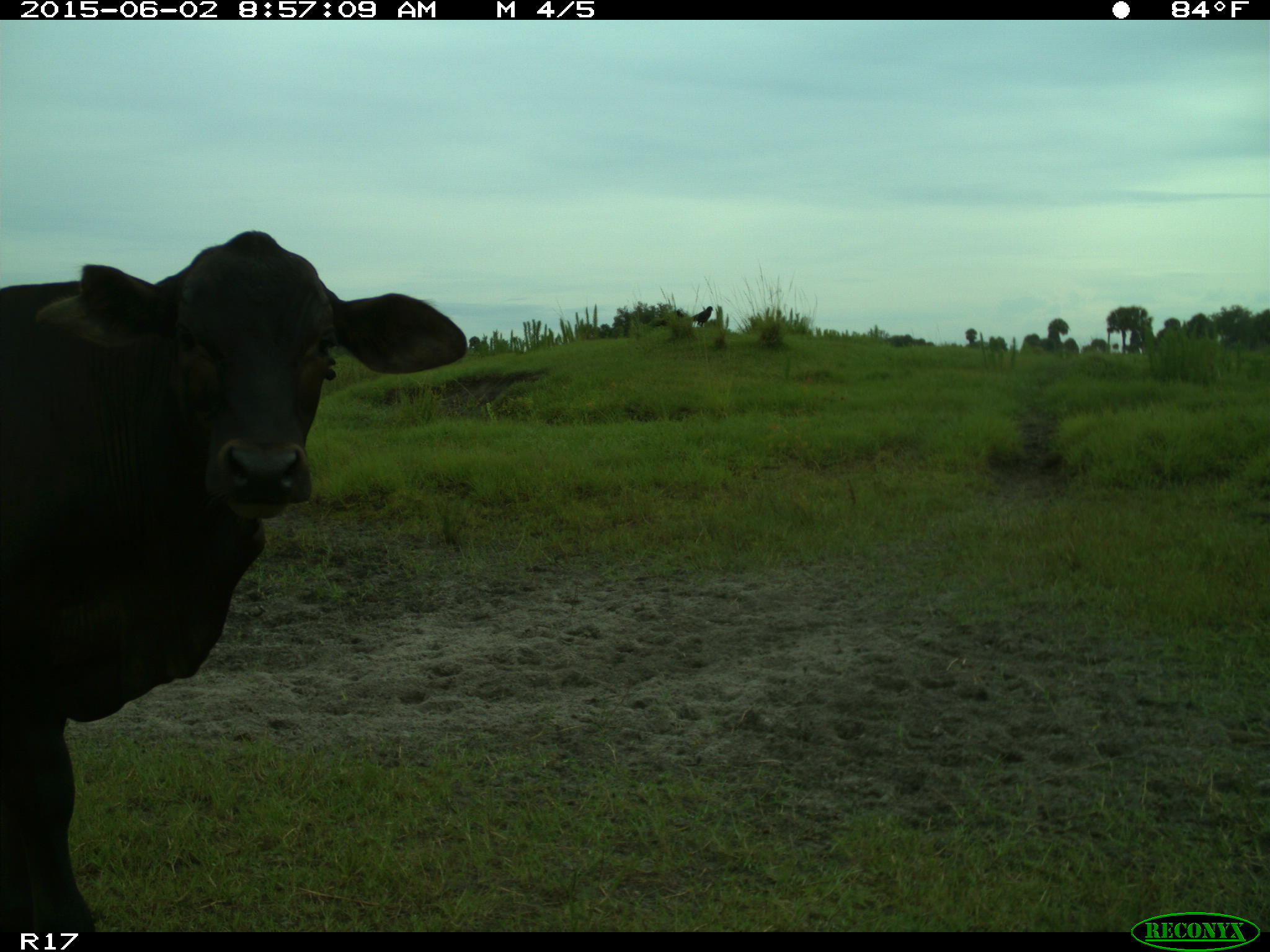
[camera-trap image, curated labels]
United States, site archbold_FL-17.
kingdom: Animalia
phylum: Chordata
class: Mammalia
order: Artiodactyla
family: Bovidae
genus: Bos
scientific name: Bos taurus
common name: domestic cow